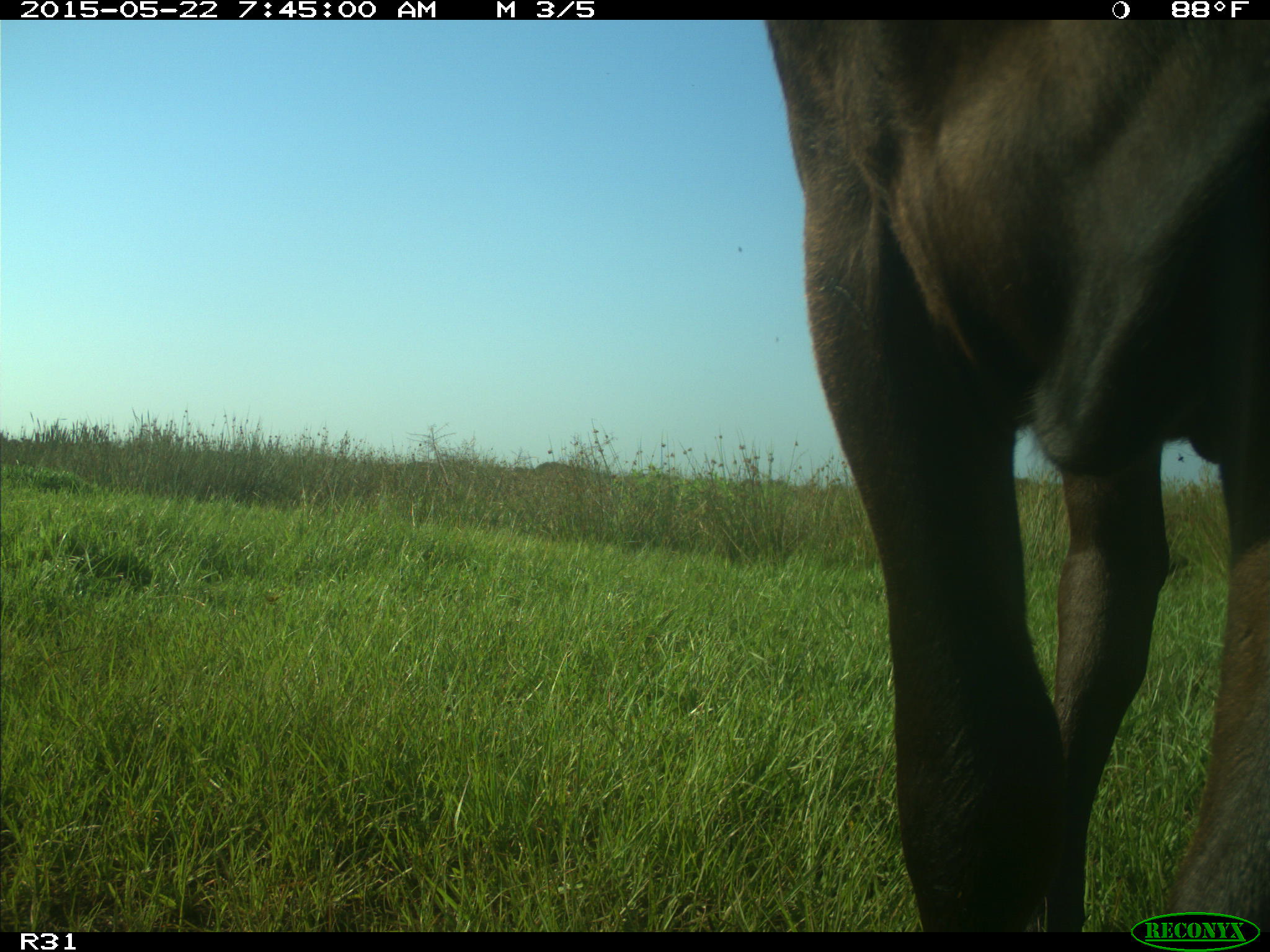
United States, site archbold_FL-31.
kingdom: Animalia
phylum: Chordata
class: Mammalia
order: Artiodactyla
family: Bovidae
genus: Bos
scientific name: Bos taurus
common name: domestic cow